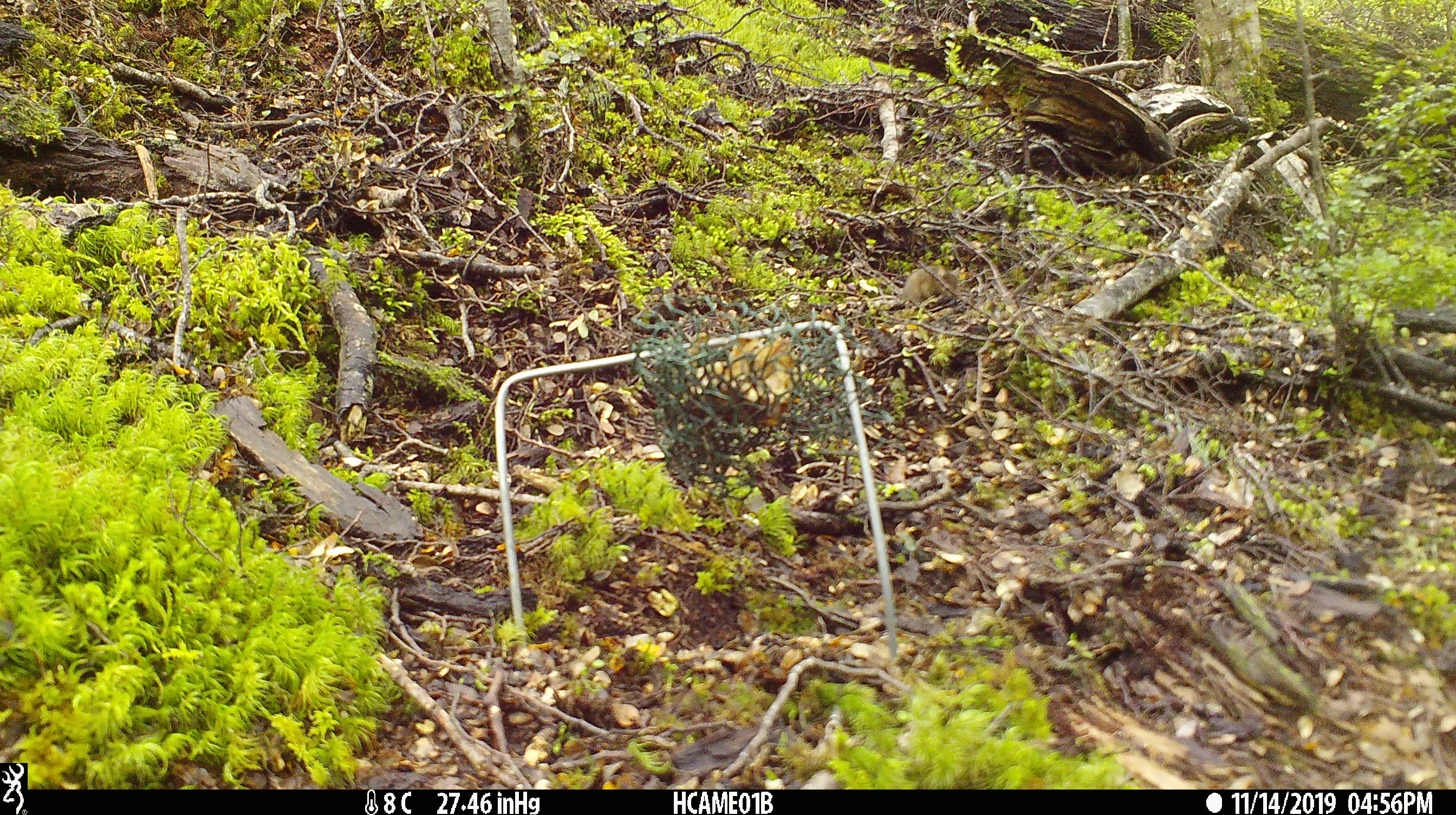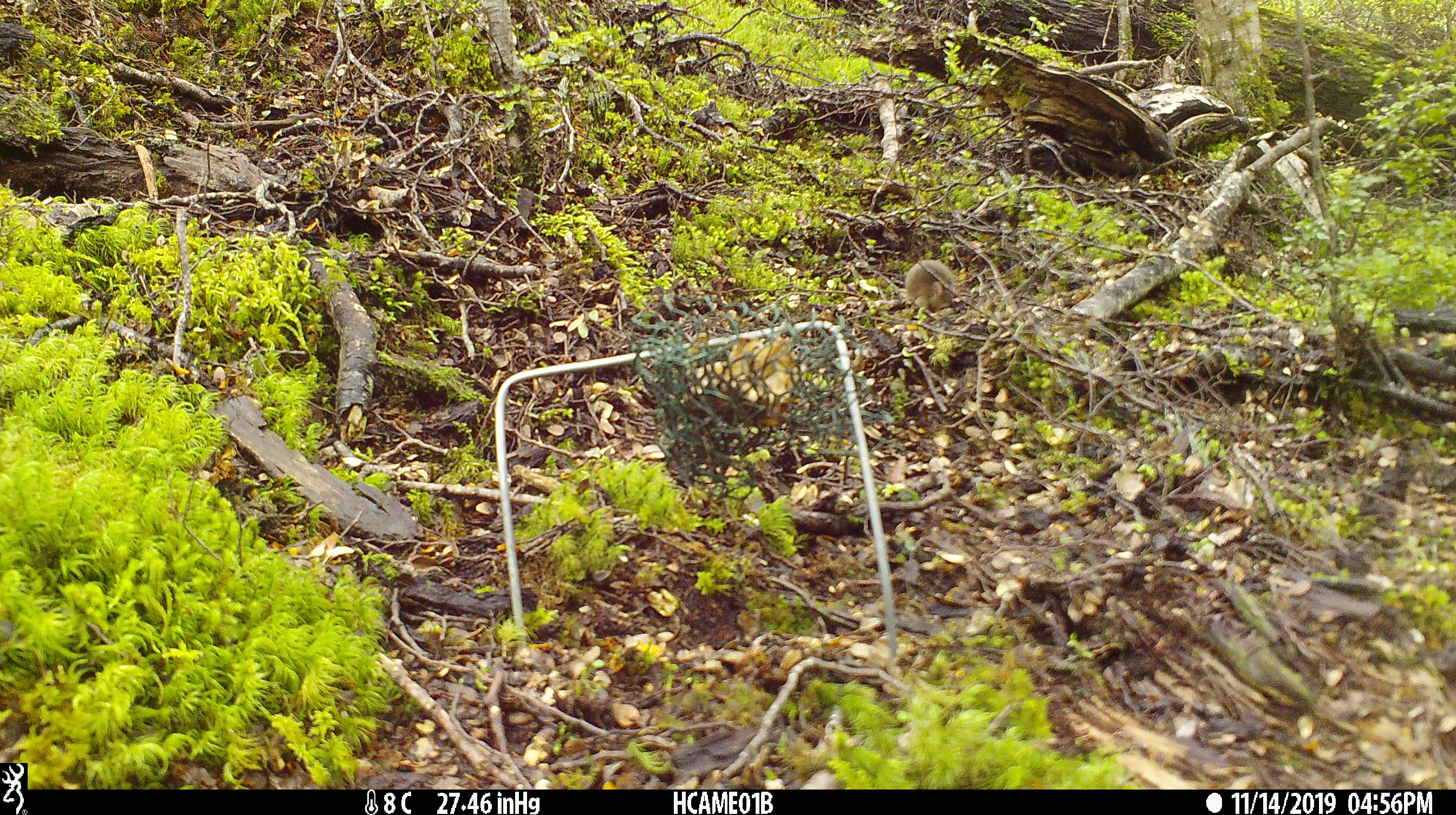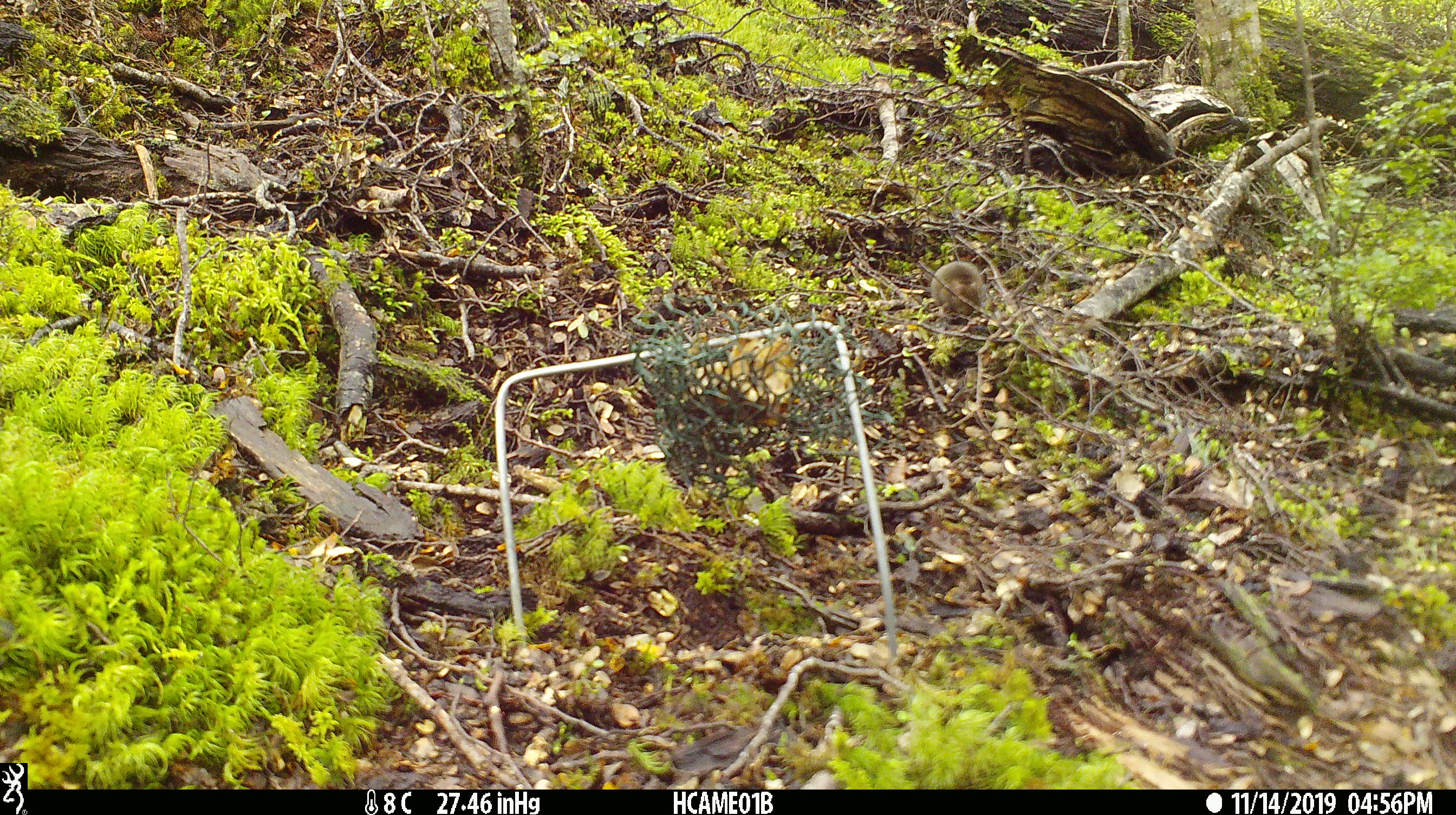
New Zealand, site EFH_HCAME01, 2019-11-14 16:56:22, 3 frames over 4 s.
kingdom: Animalia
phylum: Chordata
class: Mammalia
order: Rodentia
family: Muridae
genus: Mus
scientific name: Mus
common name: mouse